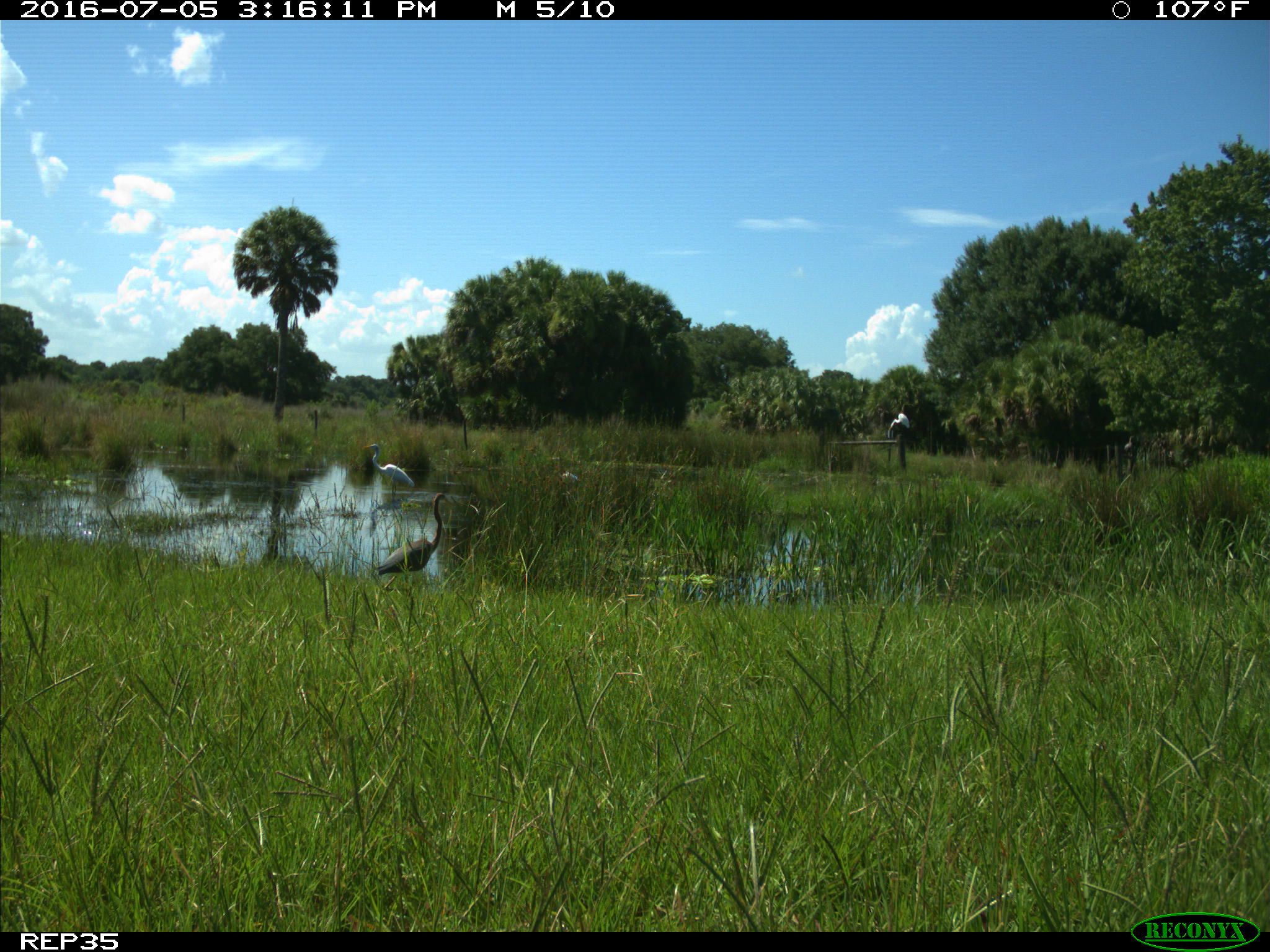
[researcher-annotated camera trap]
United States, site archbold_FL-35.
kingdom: Animalia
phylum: Chordata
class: Aves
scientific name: Aves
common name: birds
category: unidentified bird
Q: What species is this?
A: Unidentified bird (birds) (Aves).